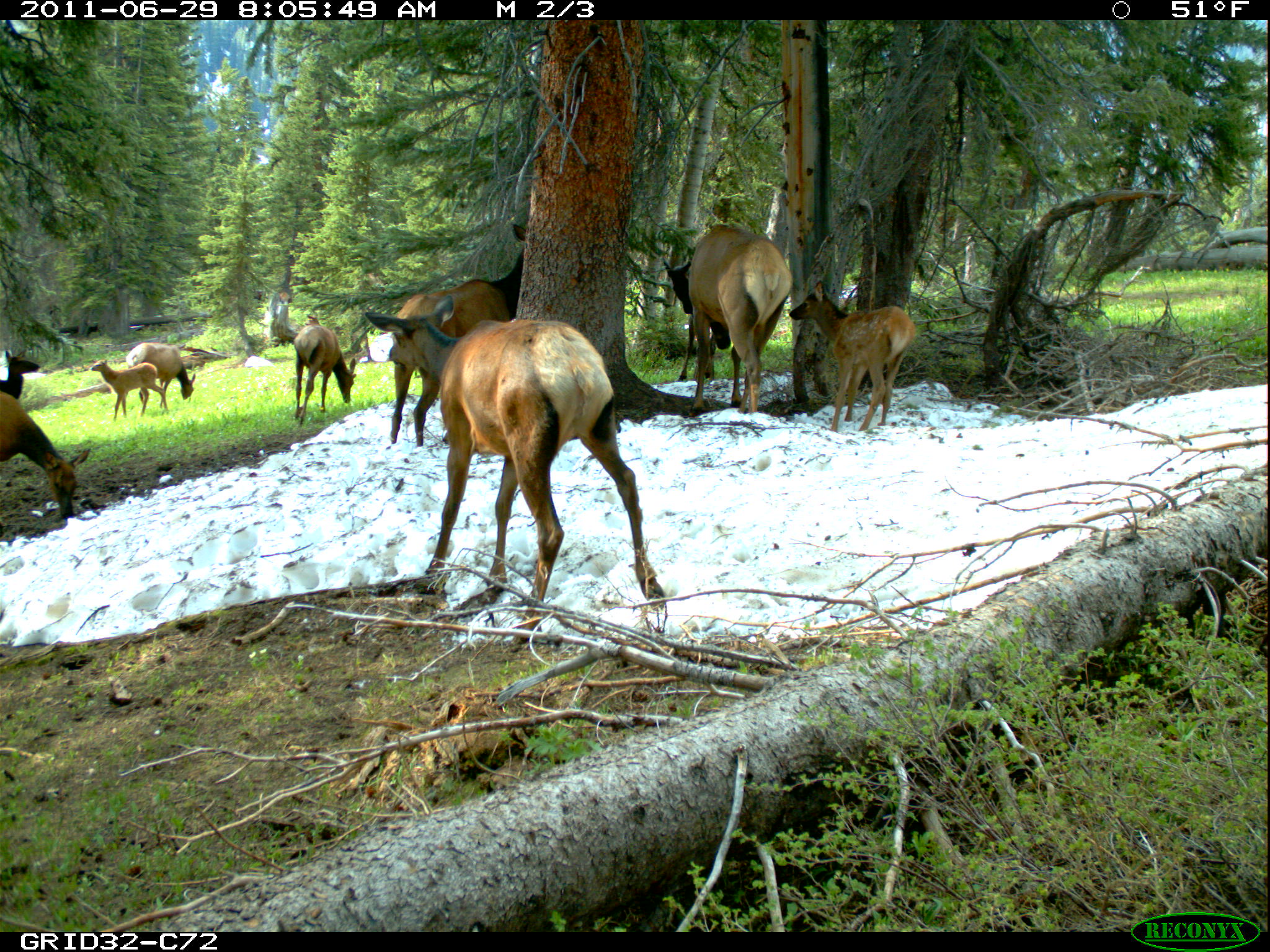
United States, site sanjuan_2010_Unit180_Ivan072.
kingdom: Animalia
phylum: Chordata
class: Mammalia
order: Artiodactyla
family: Cervidae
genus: Cervus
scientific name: Cervus elaphus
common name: red deer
Cervus elaphus (red deer).